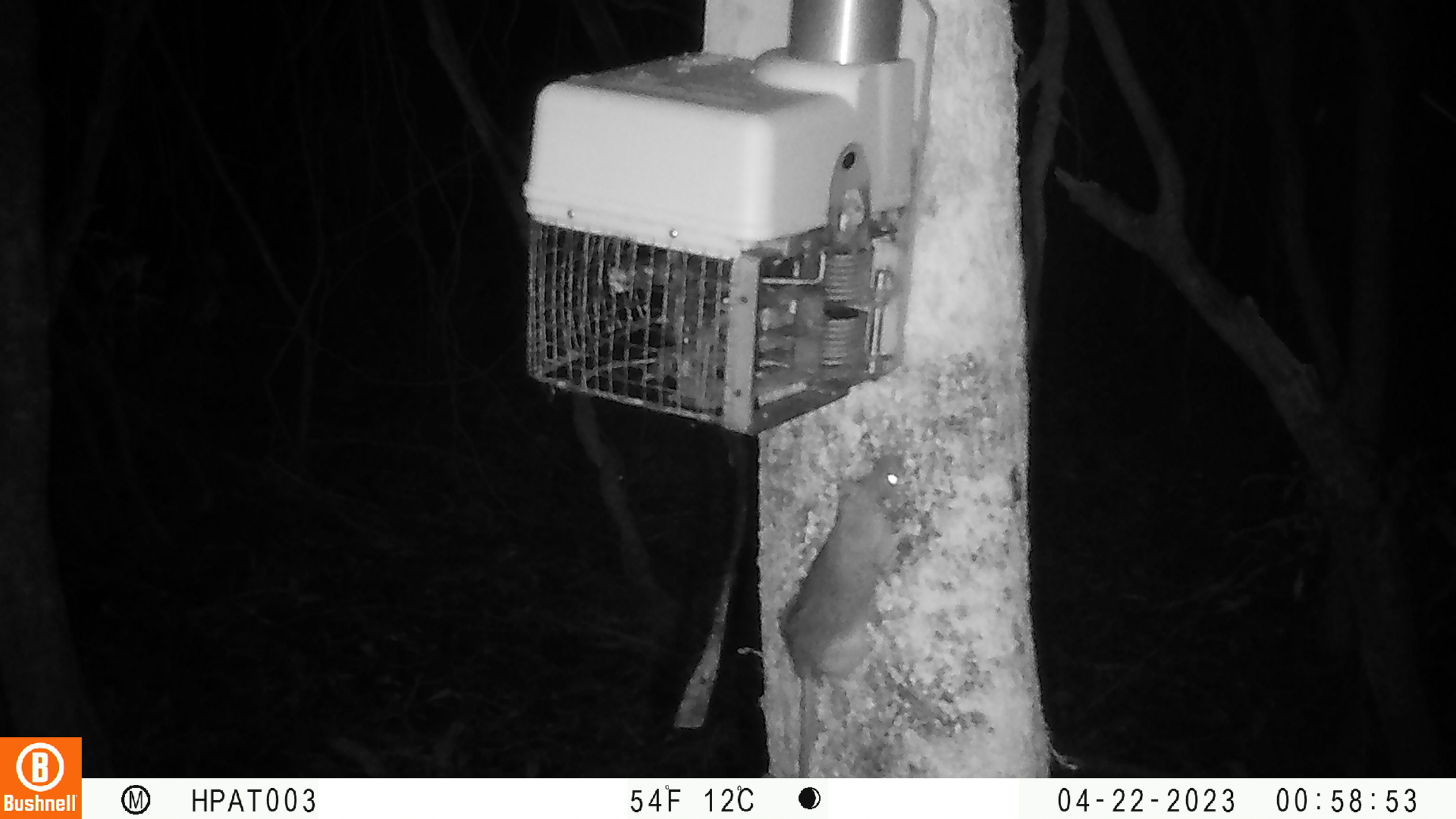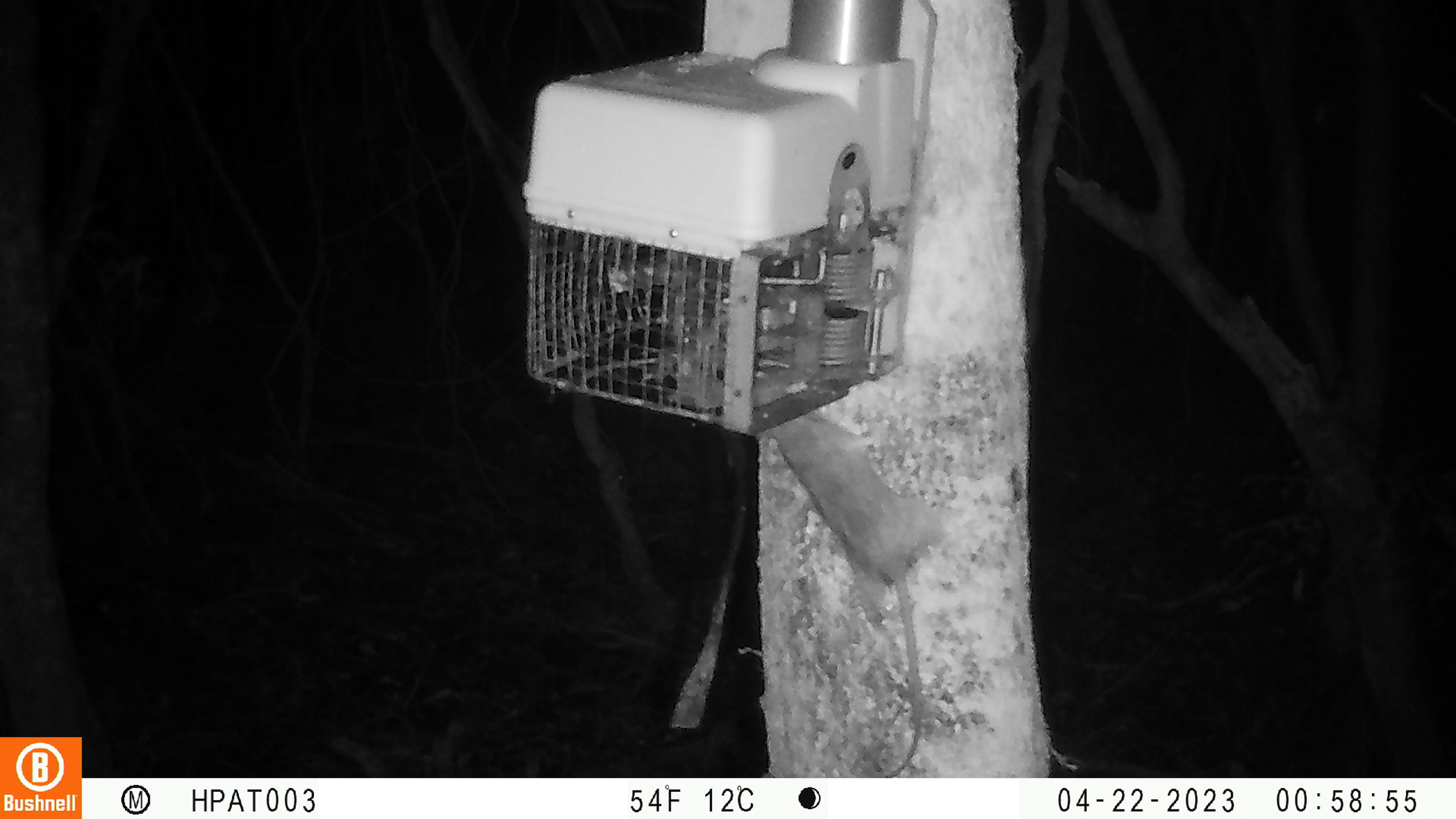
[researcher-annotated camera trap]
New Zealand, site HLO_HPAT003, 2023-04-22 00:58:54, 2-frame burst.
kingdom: Animalia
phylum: Chordata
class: Mammalia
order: Rodentia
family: Muridae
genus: Rattus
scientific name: Rattus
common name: rat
Rat (Rattus).